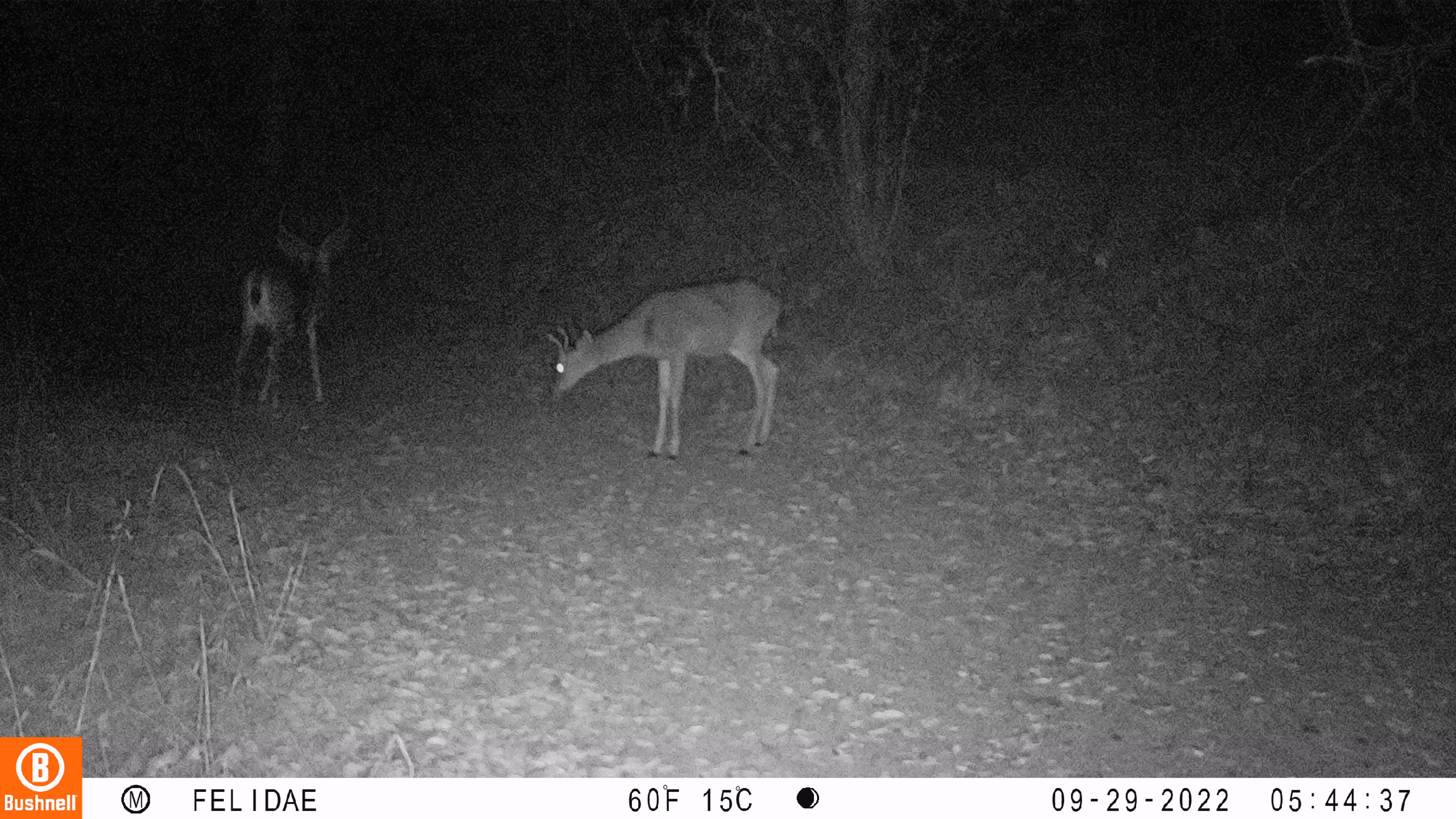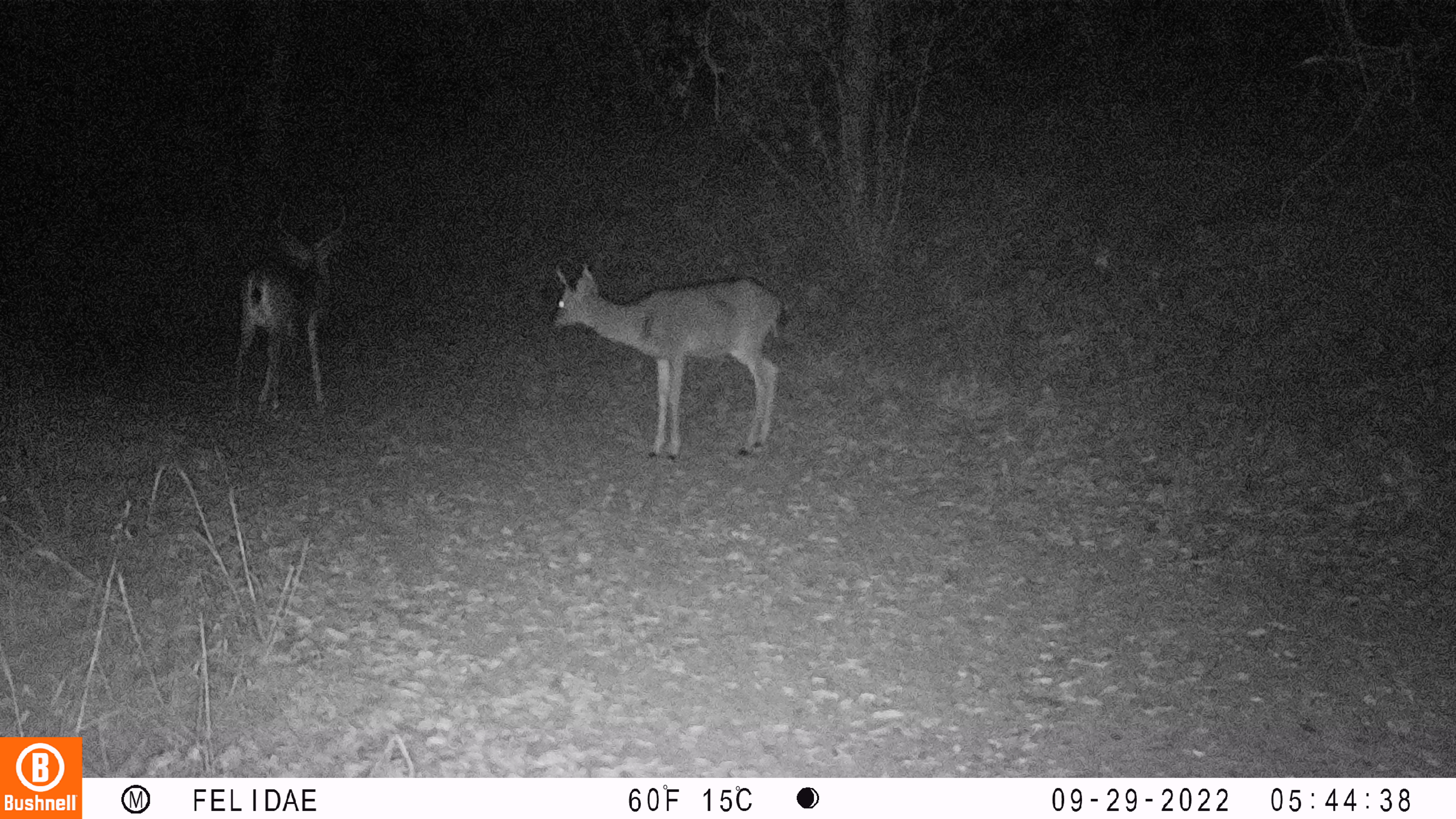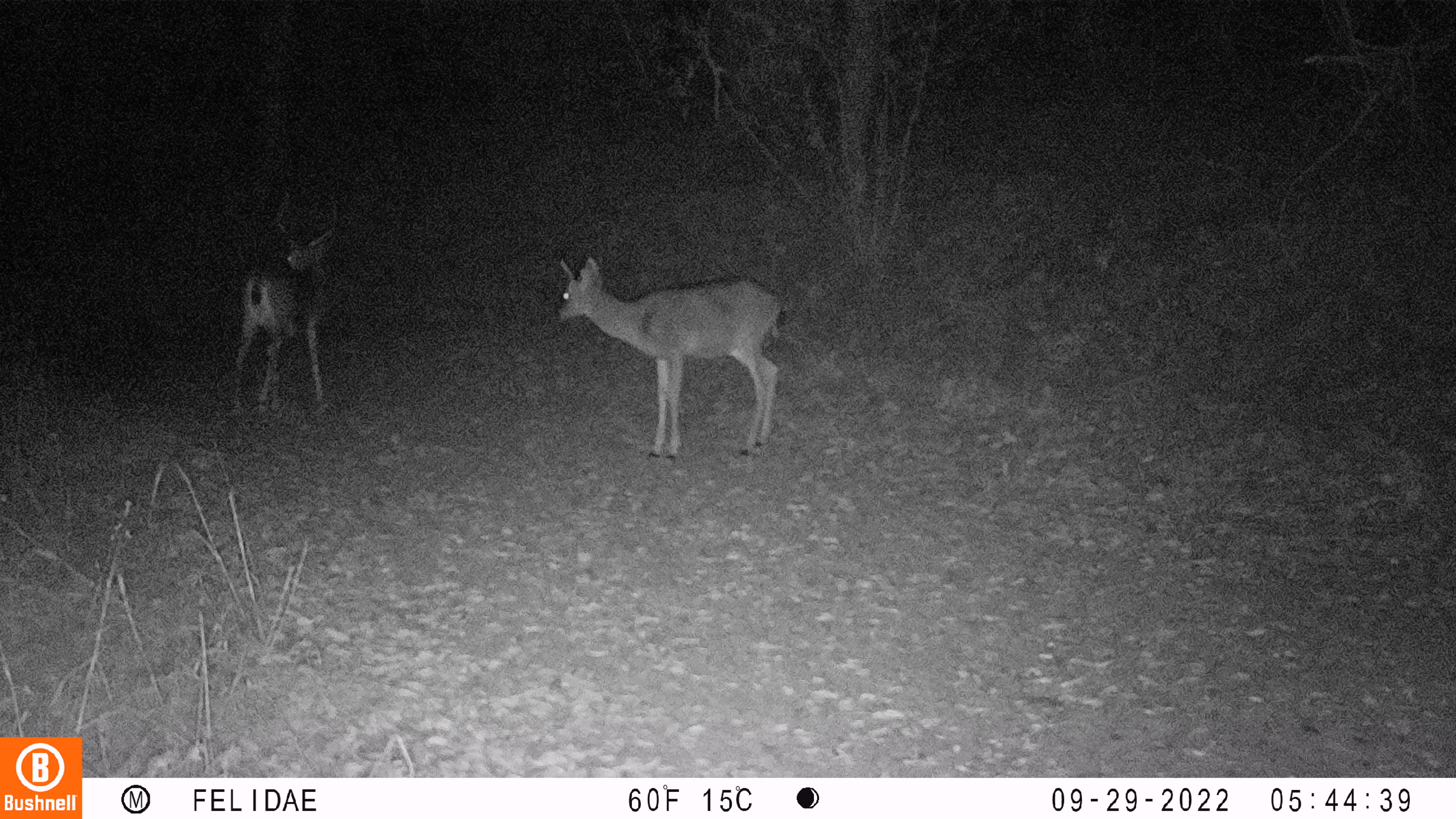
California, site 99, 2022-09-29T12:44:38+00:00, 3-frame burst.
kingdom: Animalia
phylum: Chordata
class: Mammalia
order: Artiodactyla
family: Cervidae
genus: Odocoileus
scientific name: Odocoileus hemionus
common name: mule deer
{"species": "mule deer (Odocoileus hemionus)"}